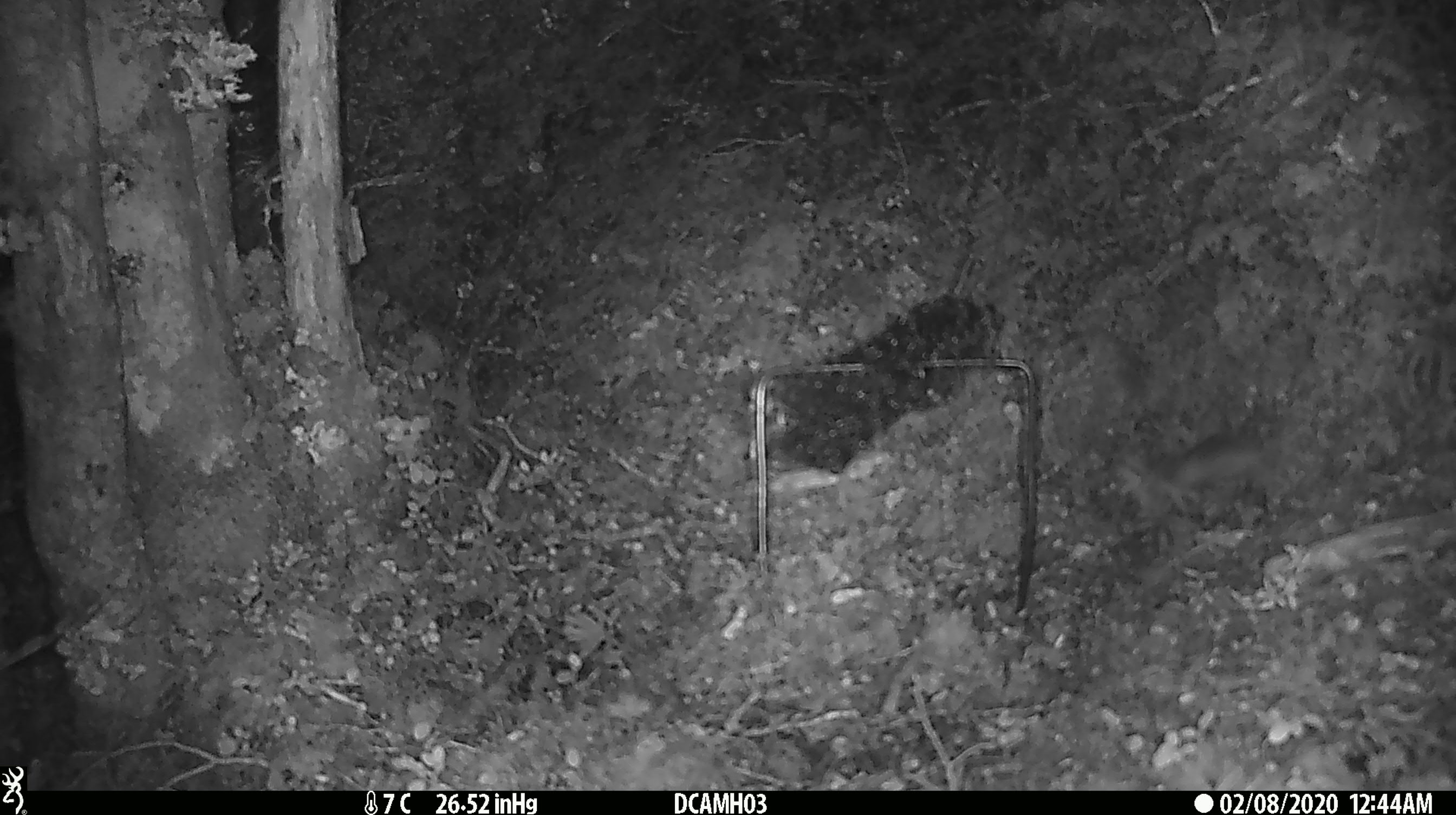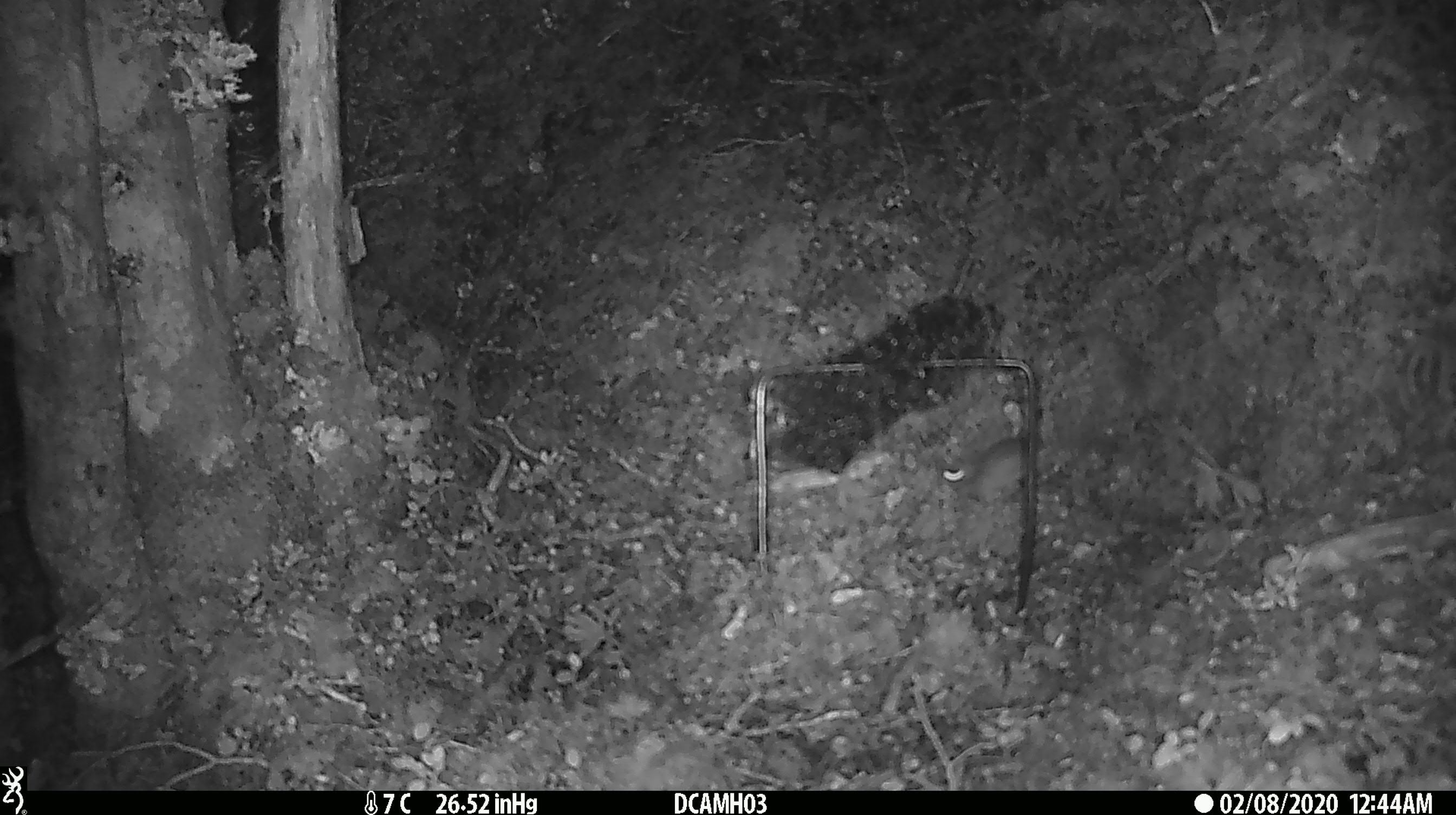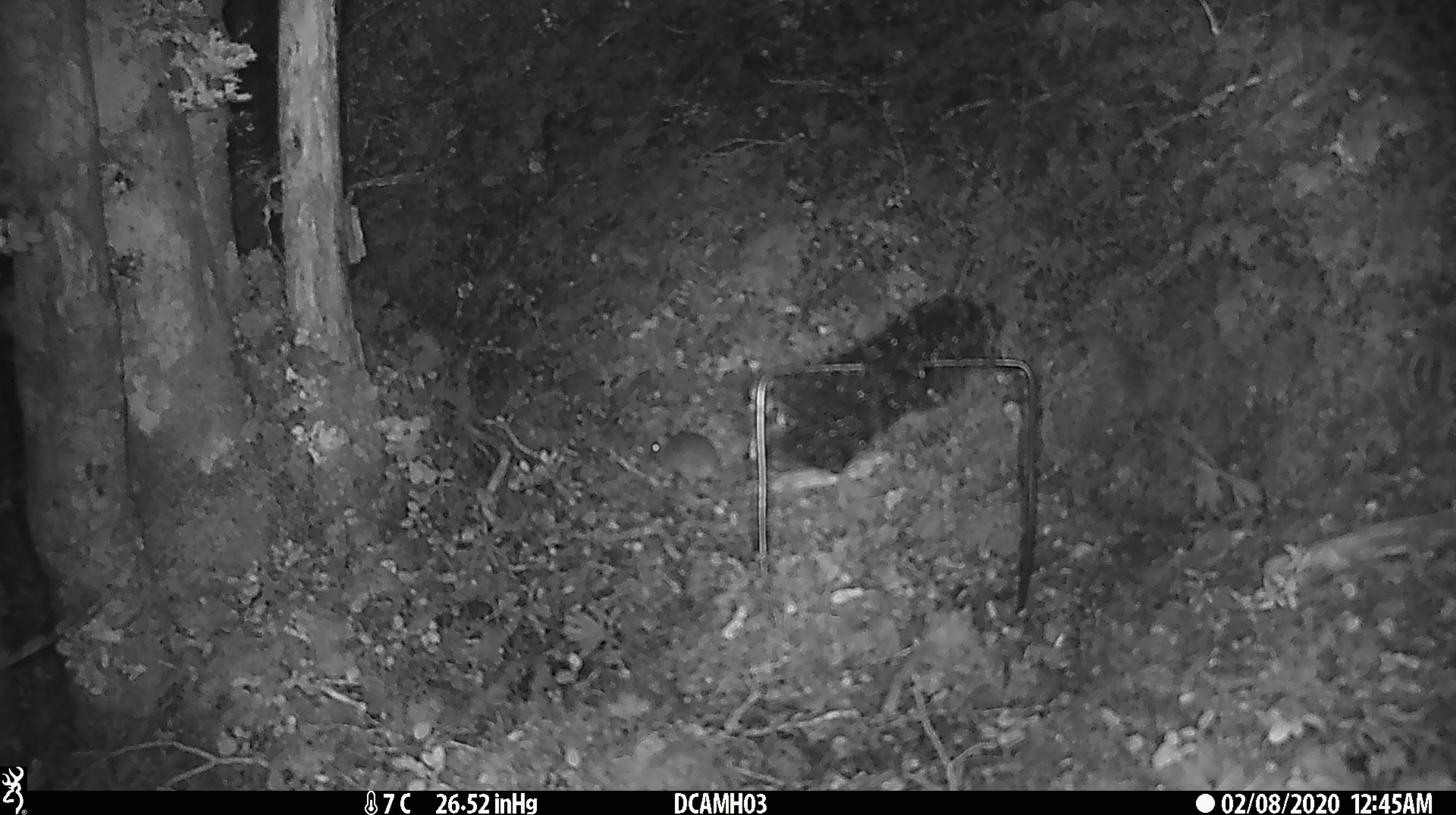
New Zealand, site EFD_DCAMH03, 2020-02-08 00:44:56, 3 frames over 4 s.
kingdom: Animalia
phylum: Chordata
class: Mammalia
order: Rodentia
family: Muridae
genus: Mus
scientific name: Mus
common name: mouse